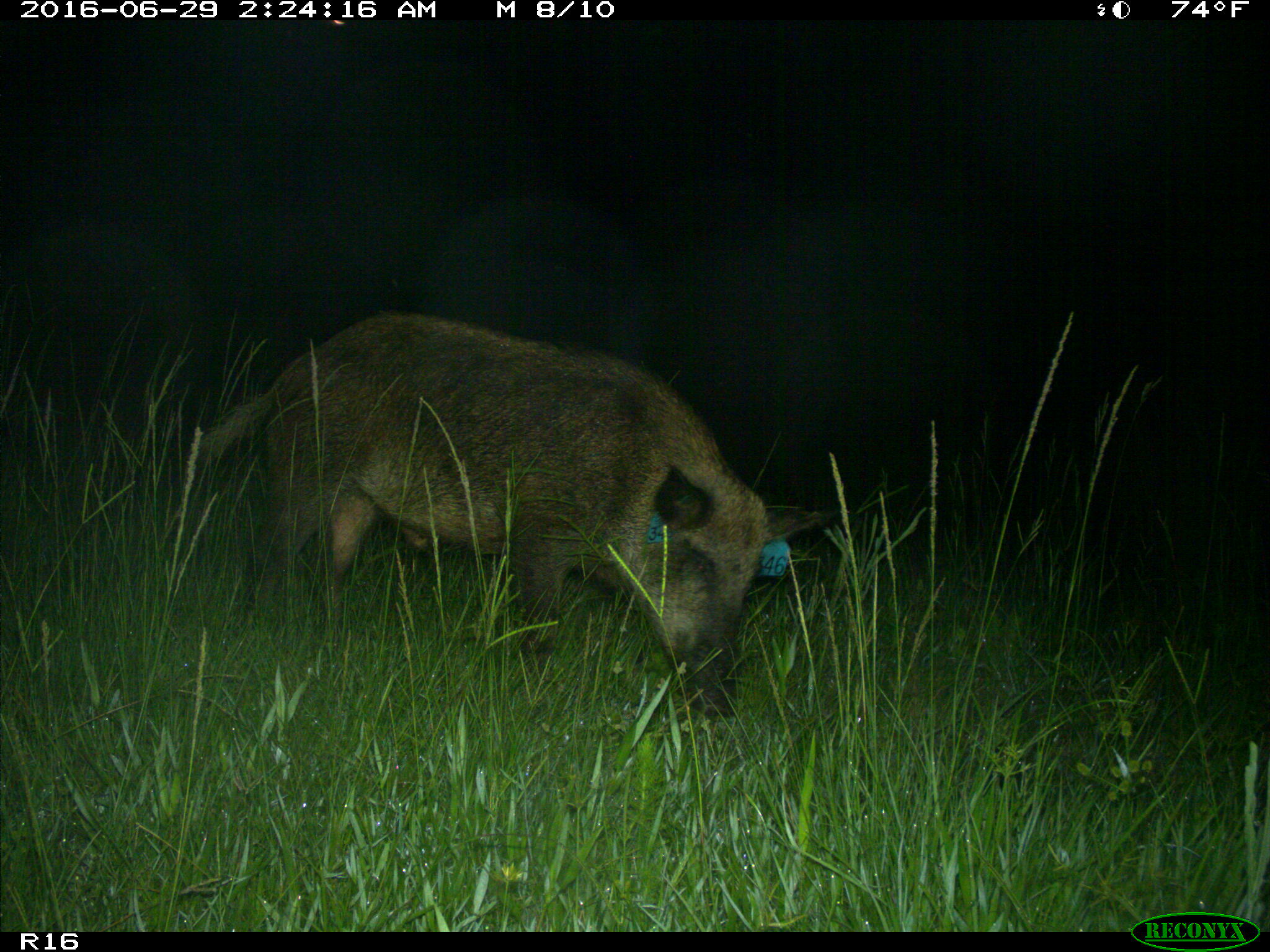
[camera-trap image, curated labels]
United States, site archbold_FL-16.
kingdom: Animalia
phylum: Chordata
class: Mammalia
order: Artiodactyla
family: Suidae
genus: Sus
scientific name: Sus scrofa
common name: wild boar